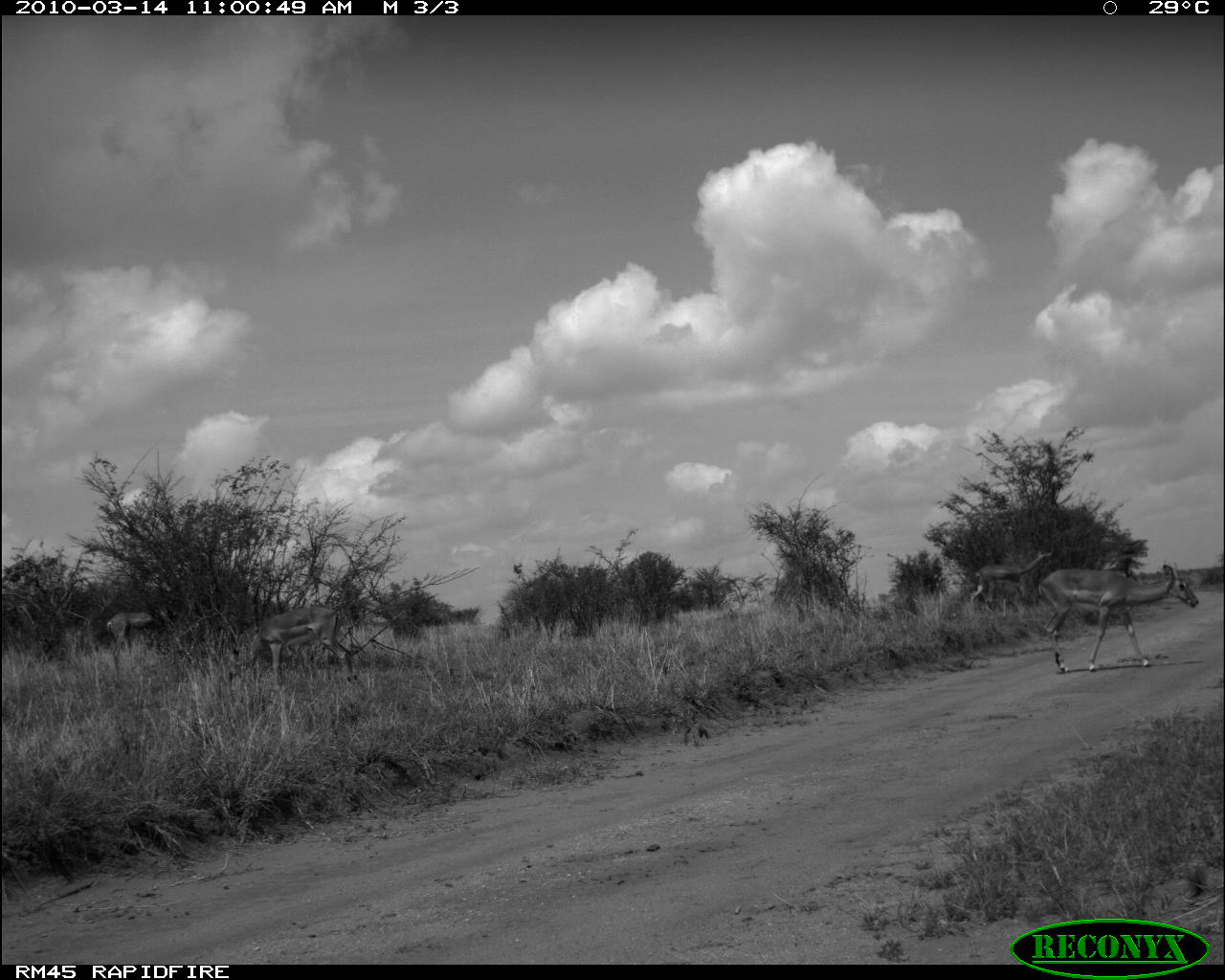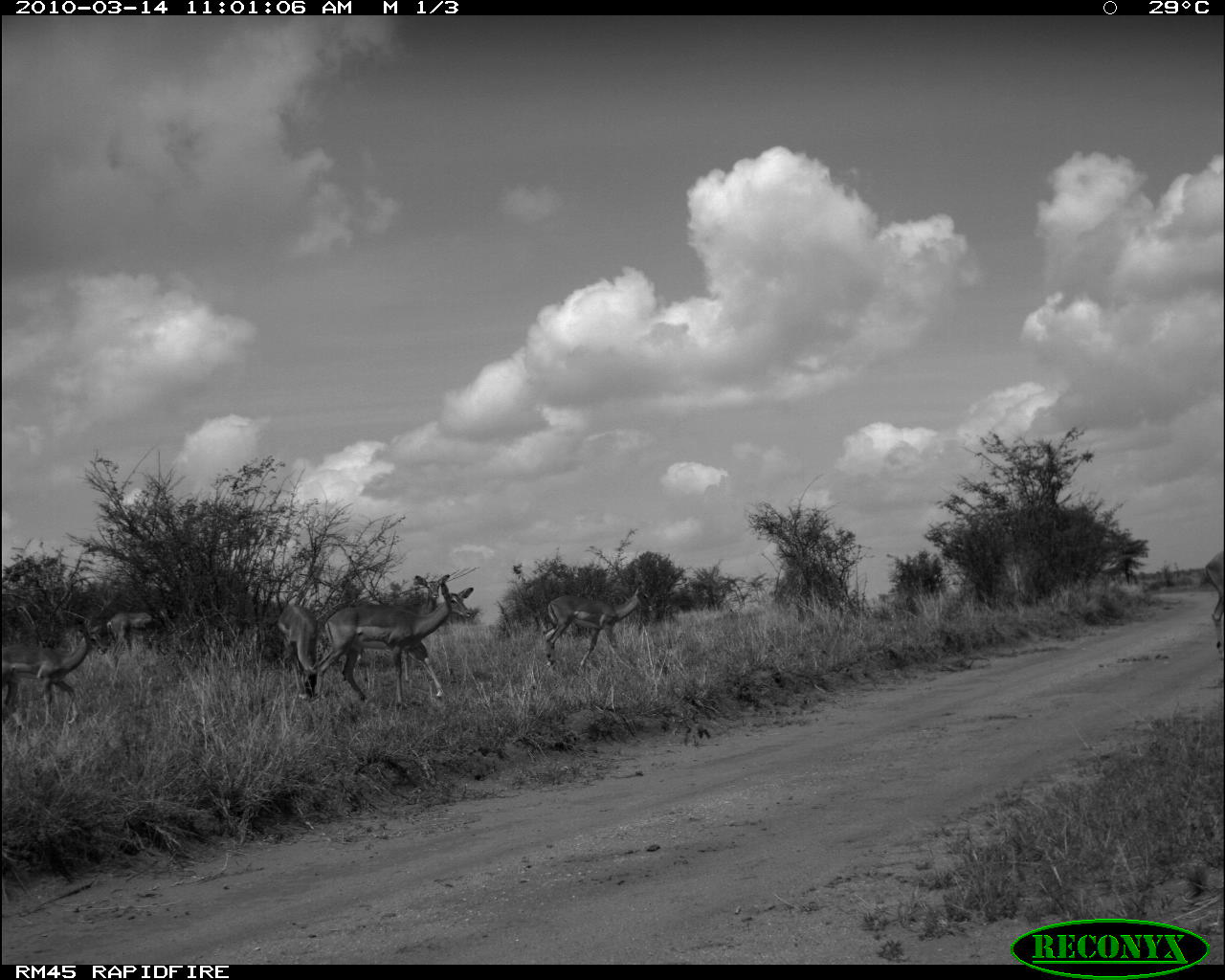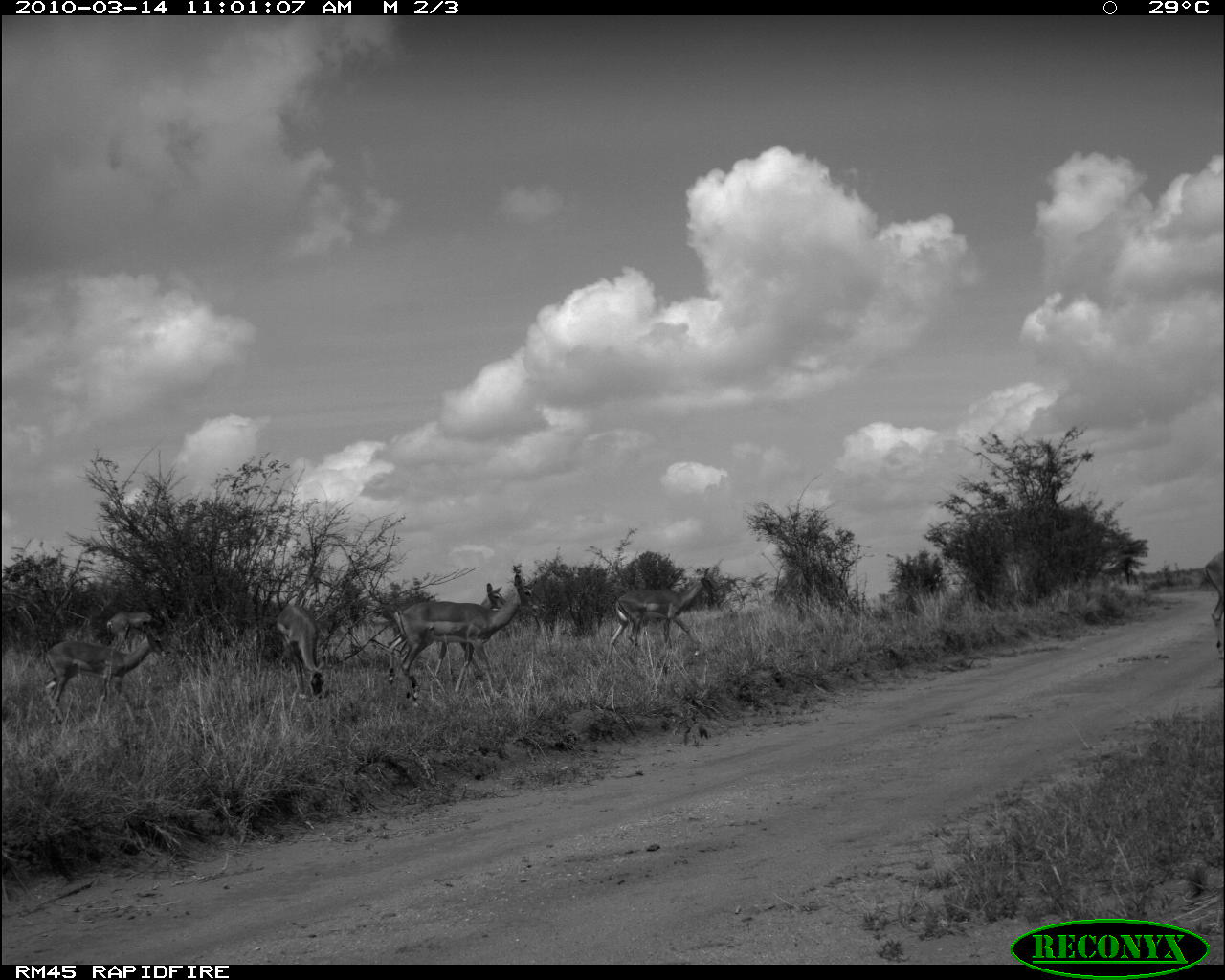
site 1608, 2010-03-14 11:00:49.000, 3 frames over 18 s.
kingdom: Animalia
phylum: Chordata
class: Mammalia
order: Artiodactyla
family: Bovidae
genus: Litocranius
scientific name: Litocranius walleri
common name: gerenuk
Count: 1.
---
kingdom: Animalia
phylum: Chordata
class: Mammalia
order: Artiodactyla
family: Bovidae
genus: Aepyceros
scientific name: Aepyceros melampus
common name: impala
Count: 5.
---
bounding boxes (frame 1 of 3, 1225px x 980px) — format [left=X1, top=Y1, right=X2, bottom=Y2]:
litocranius walleri: [left=1039, top=563, right=1197, bottom=670]; [left=241, top=607, right=358, bottom=687]; [left=971, top=548, right=1050, bottom=605]; [left=107, top=611, right=171, bottom=654]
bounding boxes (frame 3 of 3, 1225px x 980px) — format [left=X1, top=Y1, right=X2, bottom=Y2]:
aepyceros melampus: [left=399, top=574, right=545, bottom=707]; [left=386, top=581, right=507, bottom=690]; [left=43, top=621, right=170, bottom=724]; [left=609, top=566, right=717, bottom=657]; [left=276, top=605, right=326, bottom=699]; [left=107, top=612, right=172, bottom=652]; [left=1203, top=549, right=1224, bottom=659]